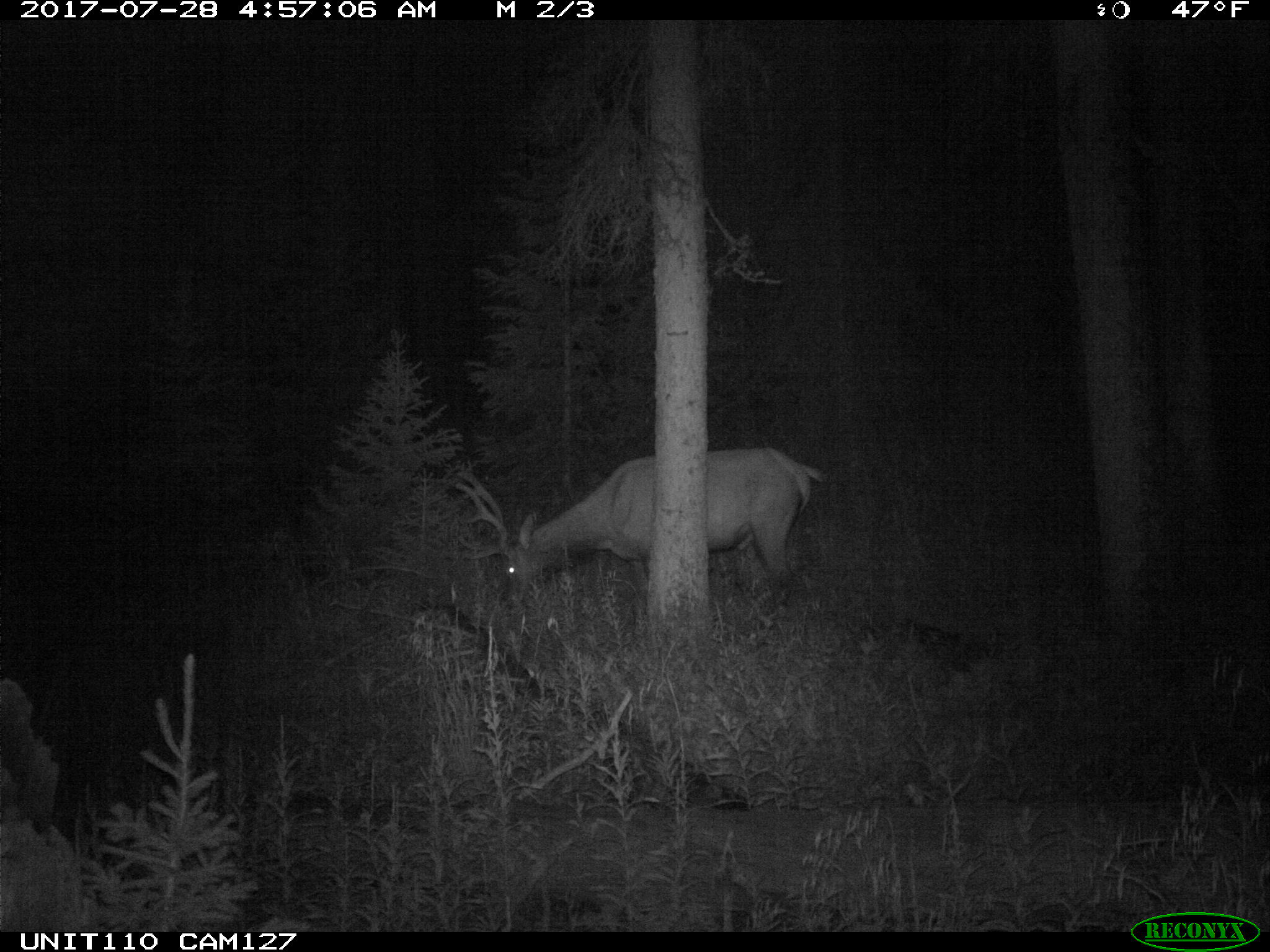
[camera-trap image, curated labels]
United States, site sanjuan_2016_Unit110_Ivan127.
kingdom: Animalia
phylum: Chordata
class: Mammalia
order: Artiodactyla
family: Cervidae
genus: Cervus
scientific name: Cervus elaphus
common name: red deer